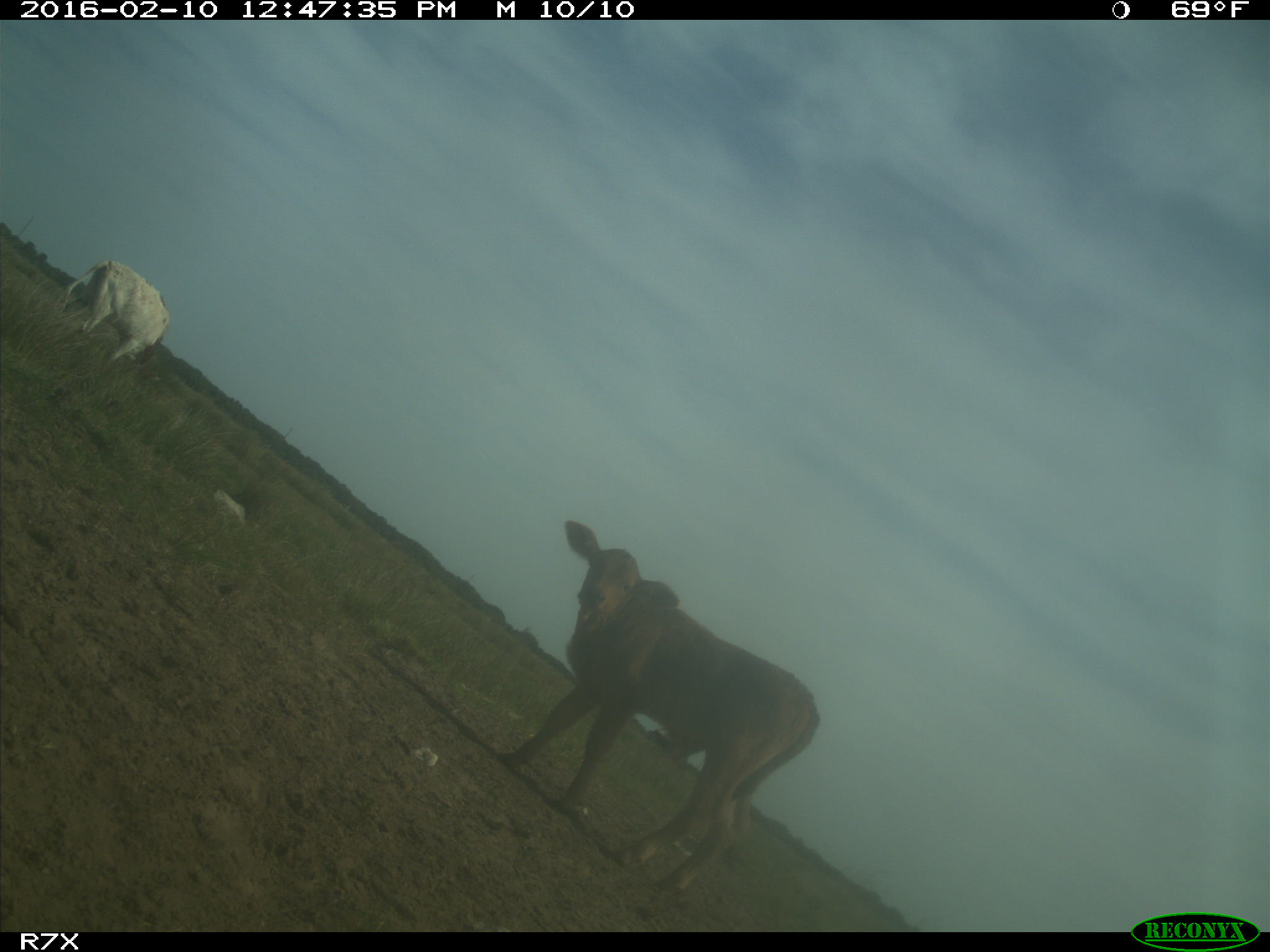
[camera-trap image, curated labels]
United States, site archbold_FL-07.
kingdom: Animalia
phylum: Chordata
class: Mammalia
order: Artiodactyla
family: Bovidae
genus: Bos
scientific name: Bos taurus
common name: domestic cow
Bos taurus (domestic cow).